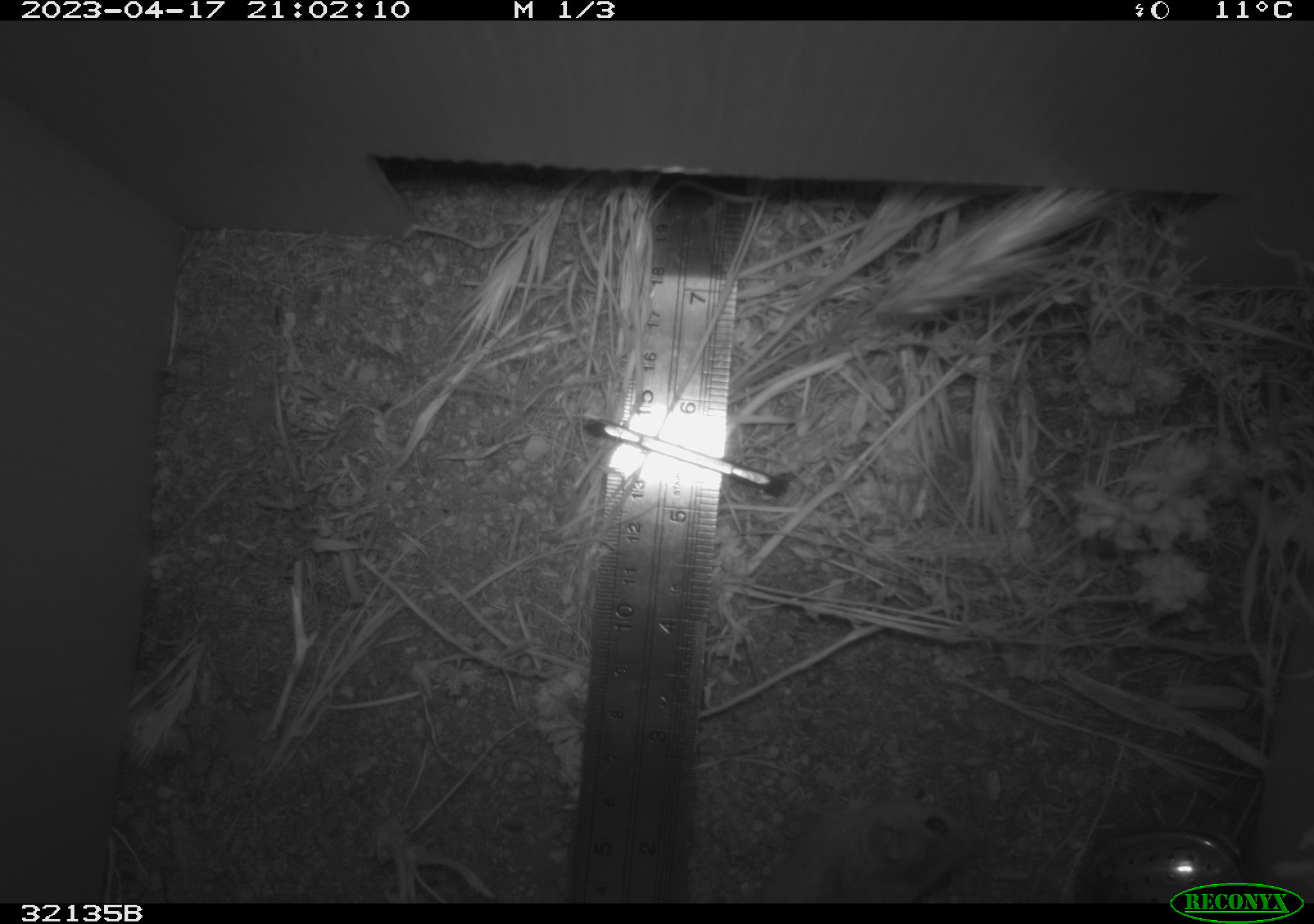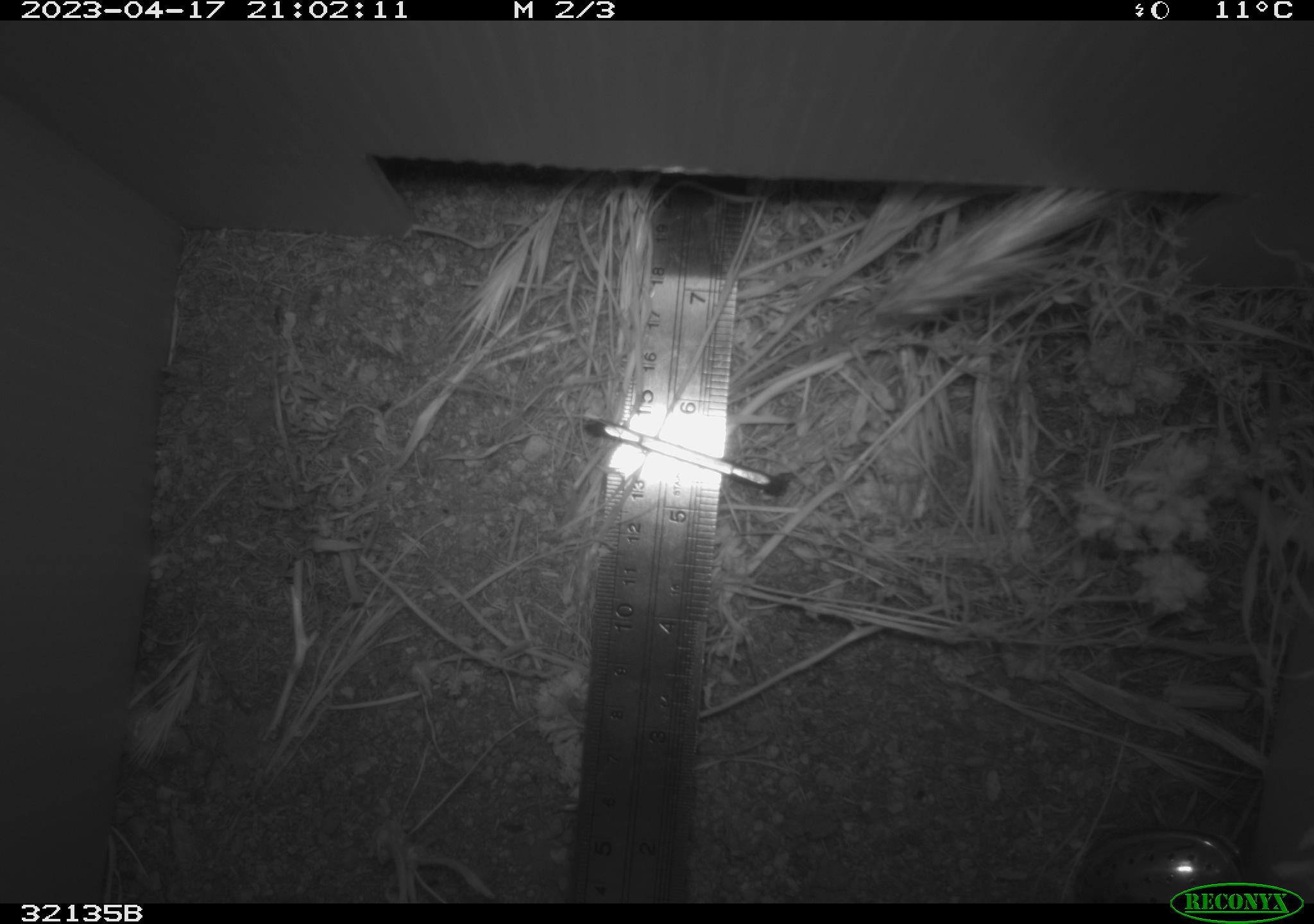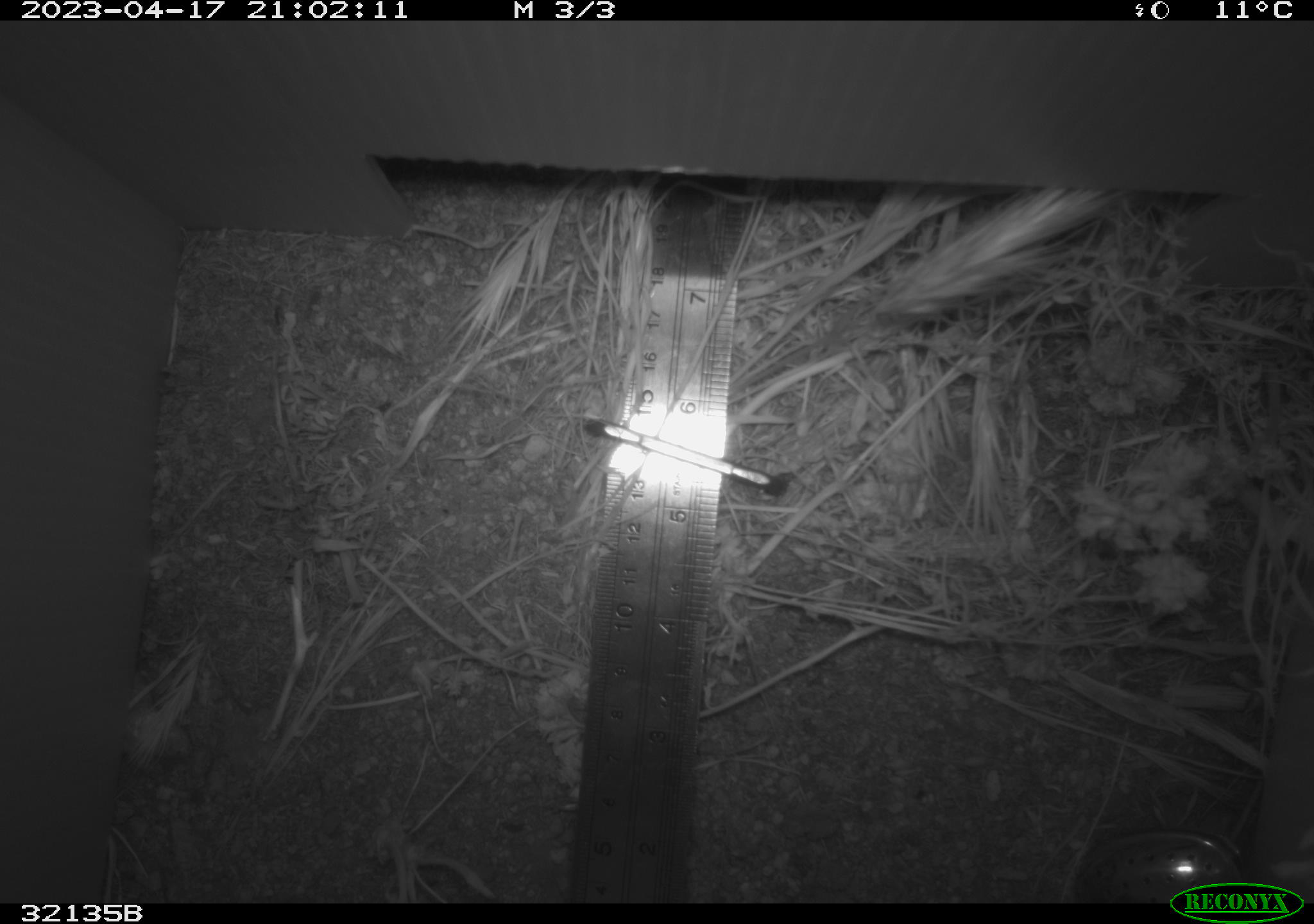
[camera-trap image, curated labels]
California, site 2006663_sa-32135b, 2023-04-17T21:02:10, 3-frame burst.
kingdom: Animalia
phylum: Chordata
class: Mammalia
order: Rodentia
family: Cricetidae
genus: Peromyscus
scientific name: Peromyscus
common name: deer mice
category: peromyscus species